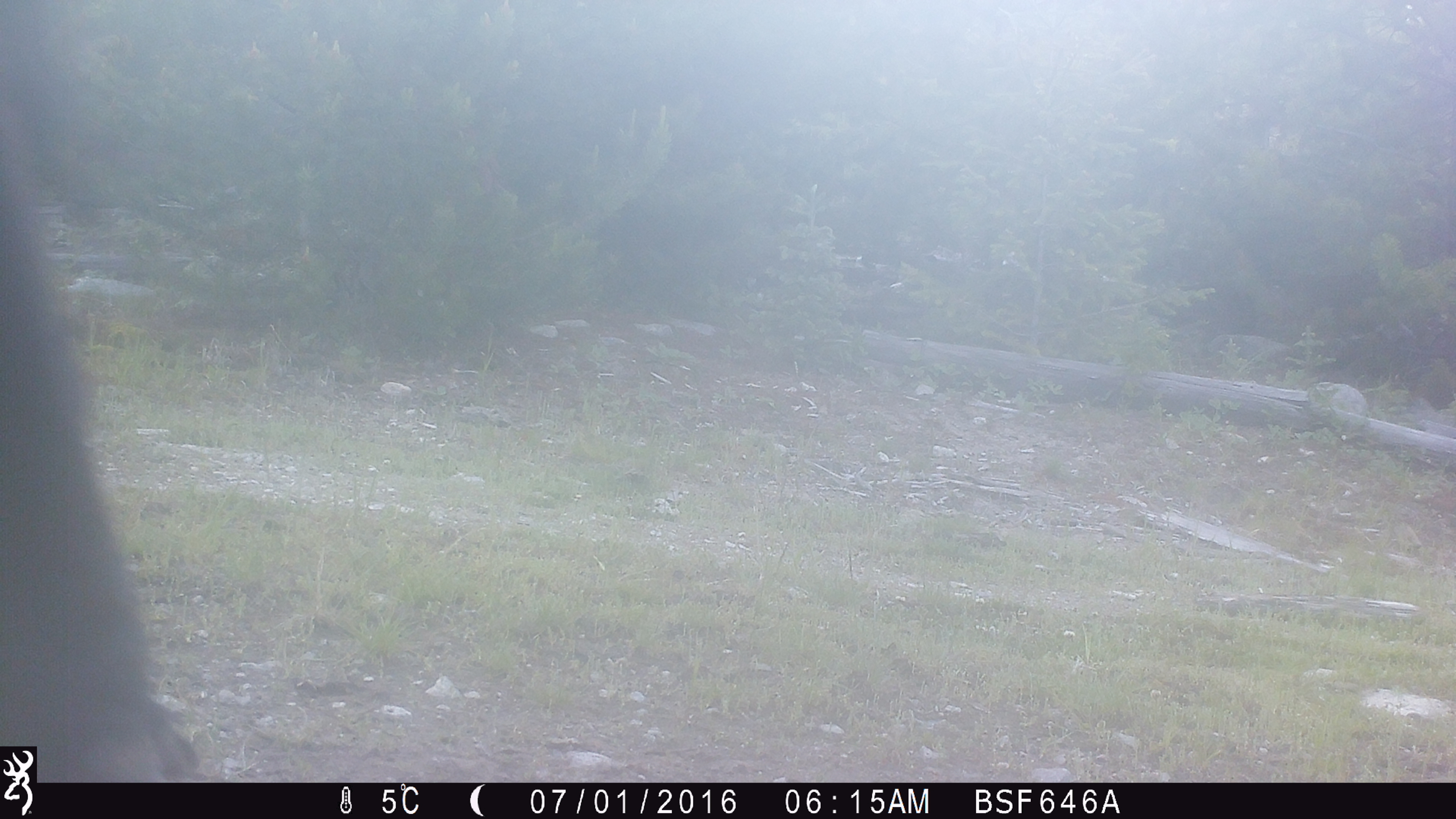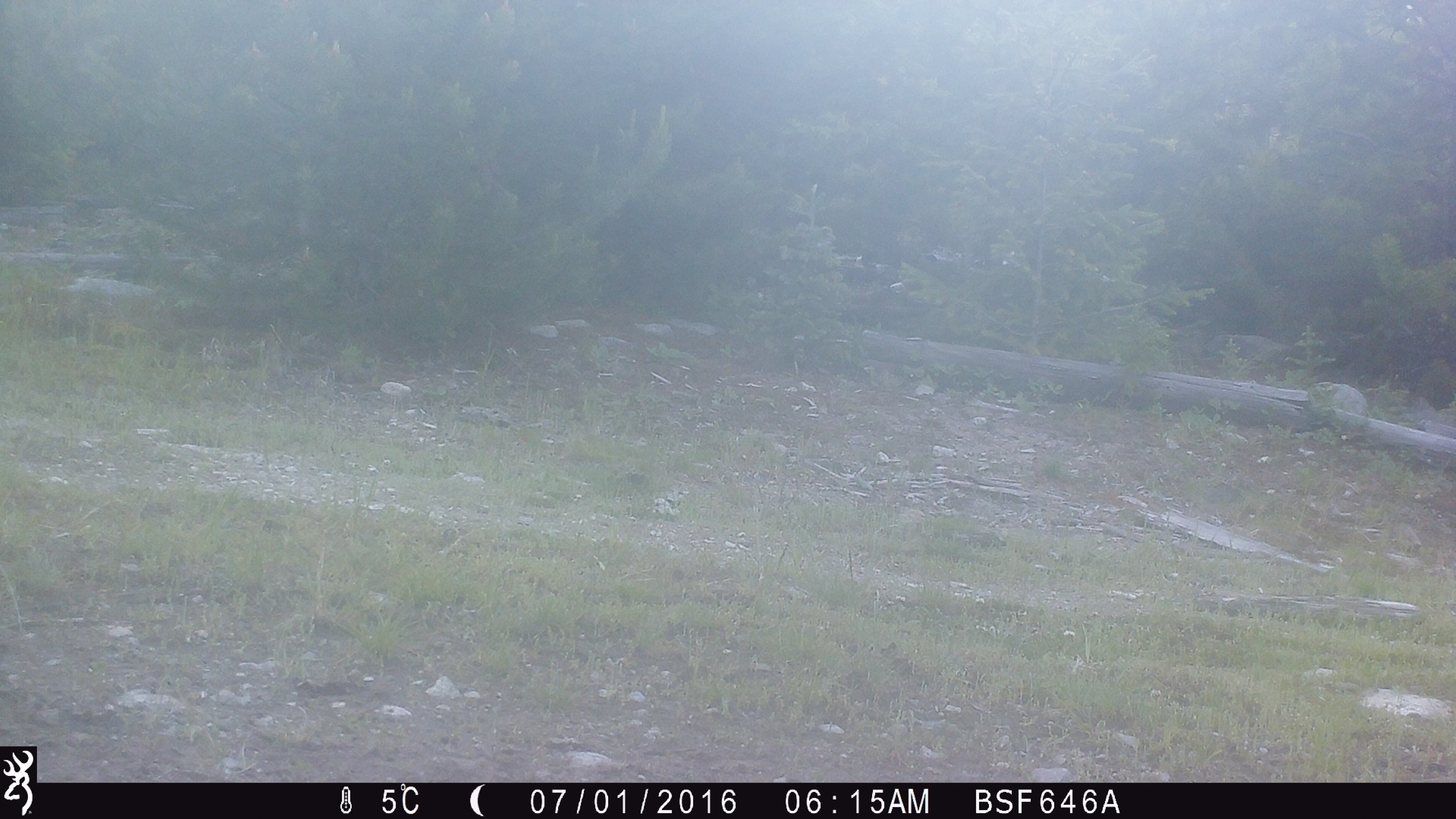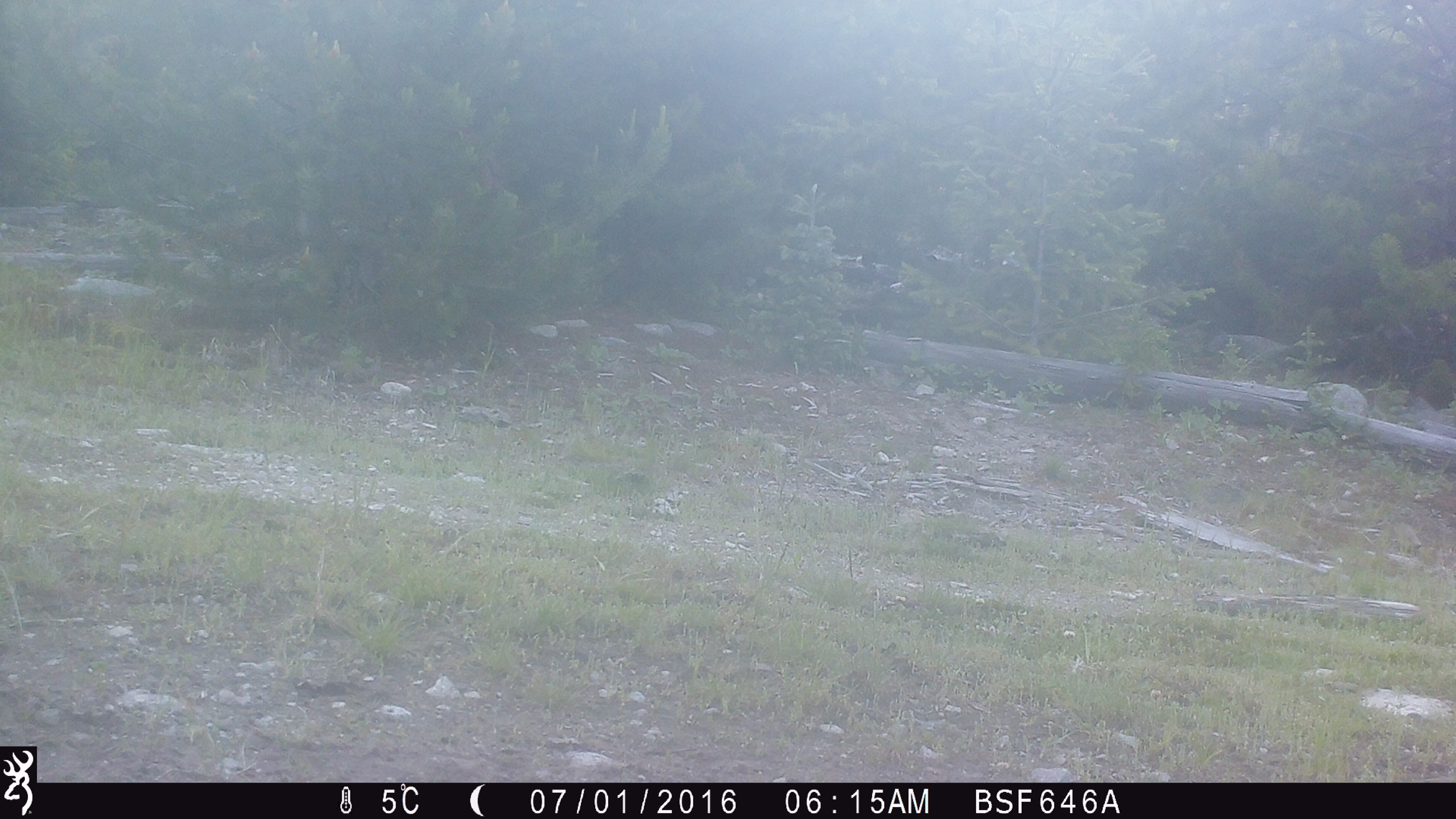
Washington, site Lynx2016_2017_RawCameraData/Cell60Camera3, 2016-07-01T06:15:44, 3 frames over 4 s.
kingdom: Animalia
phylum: Chordata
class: Mammalia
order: Artiodactyla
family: Bovidae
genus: Bos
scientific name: Bos taurus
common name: domestic cattle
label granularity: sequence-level